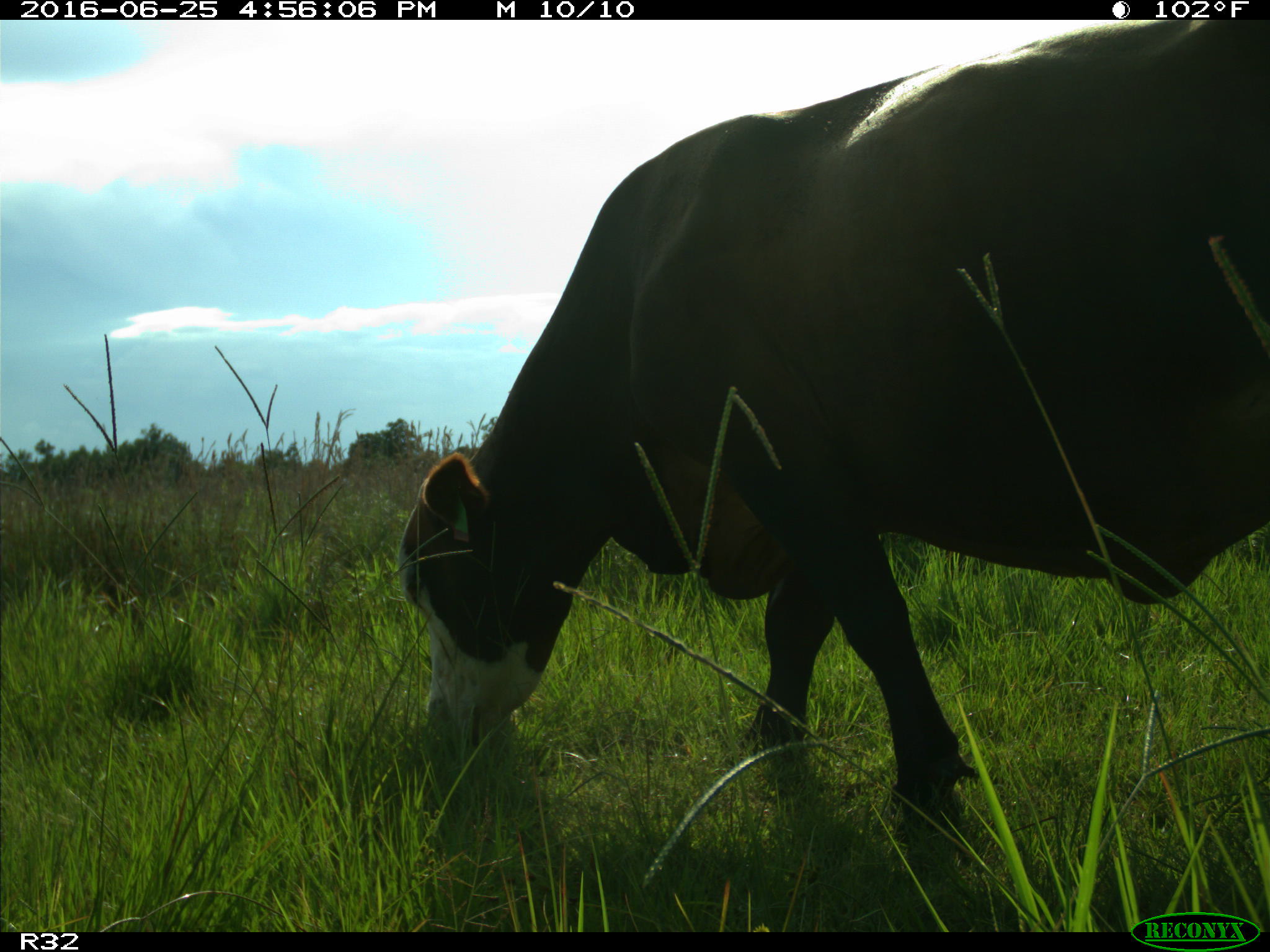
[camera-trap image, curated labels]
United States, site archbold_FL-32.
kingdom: Animalia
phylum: Chordata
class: Mammalia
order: Artiodactyla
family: Bovidae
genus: Bos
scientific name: Bos taurus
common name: domestic cow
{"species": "Bos taurus (domestic cow)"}